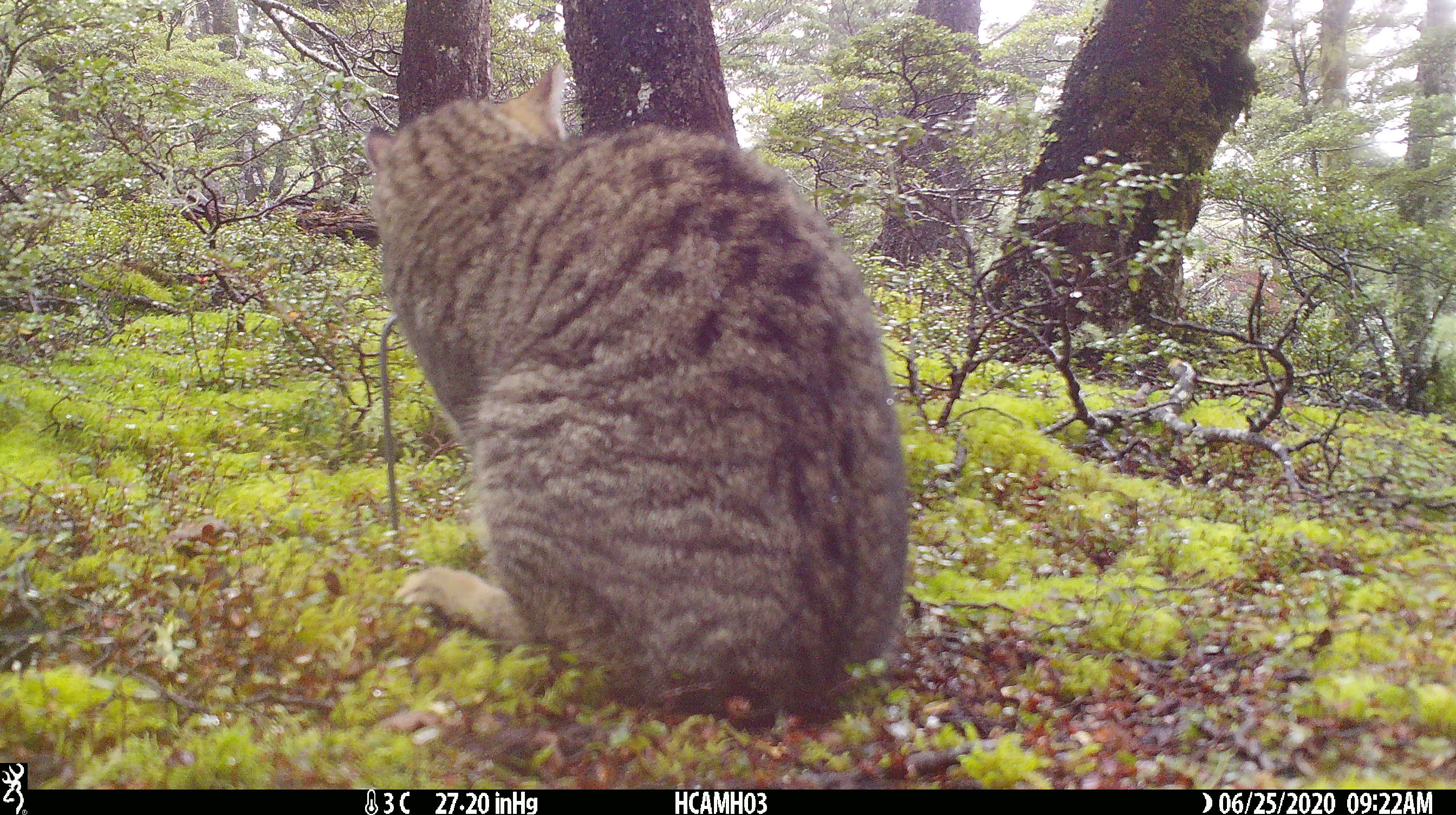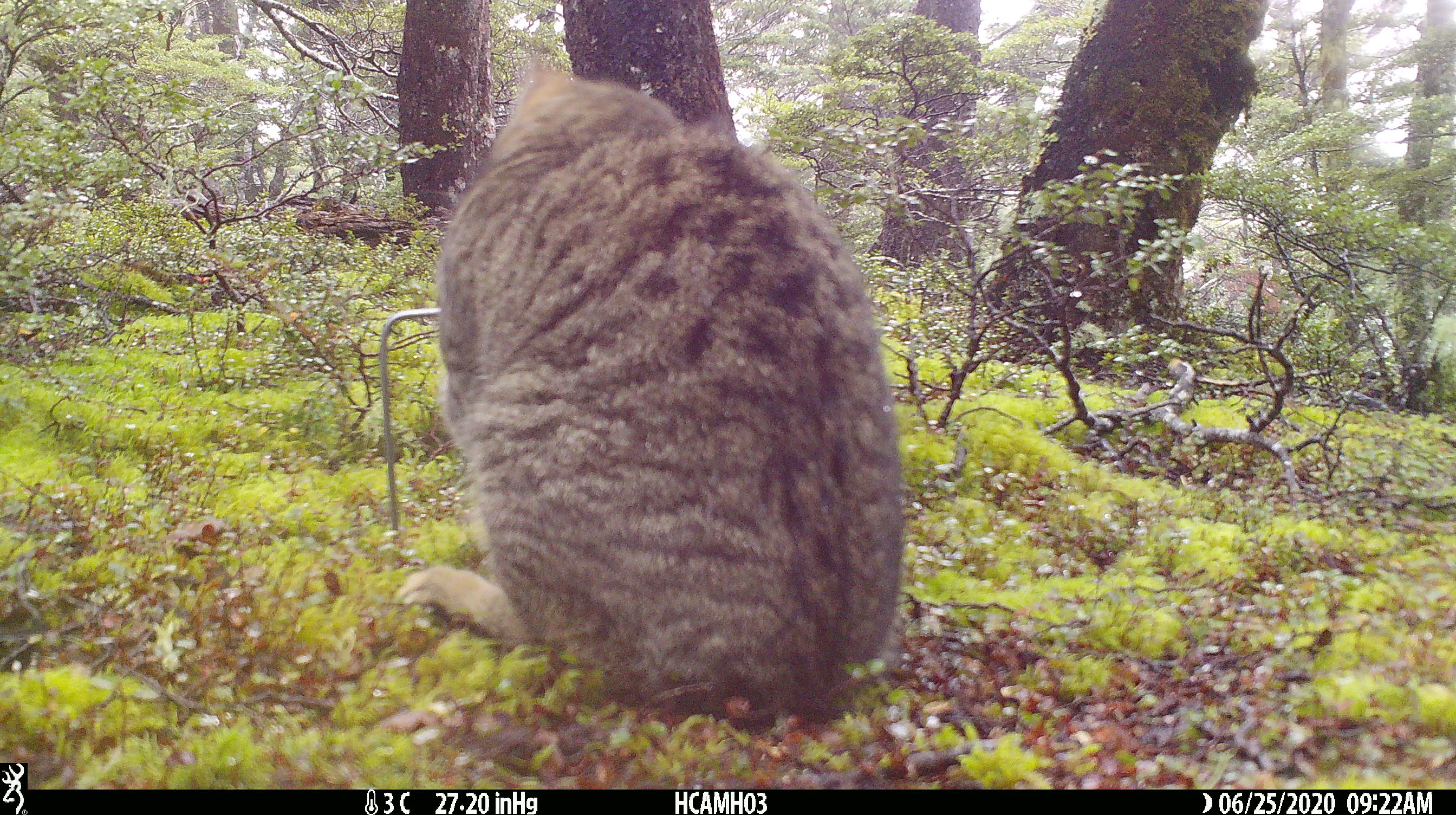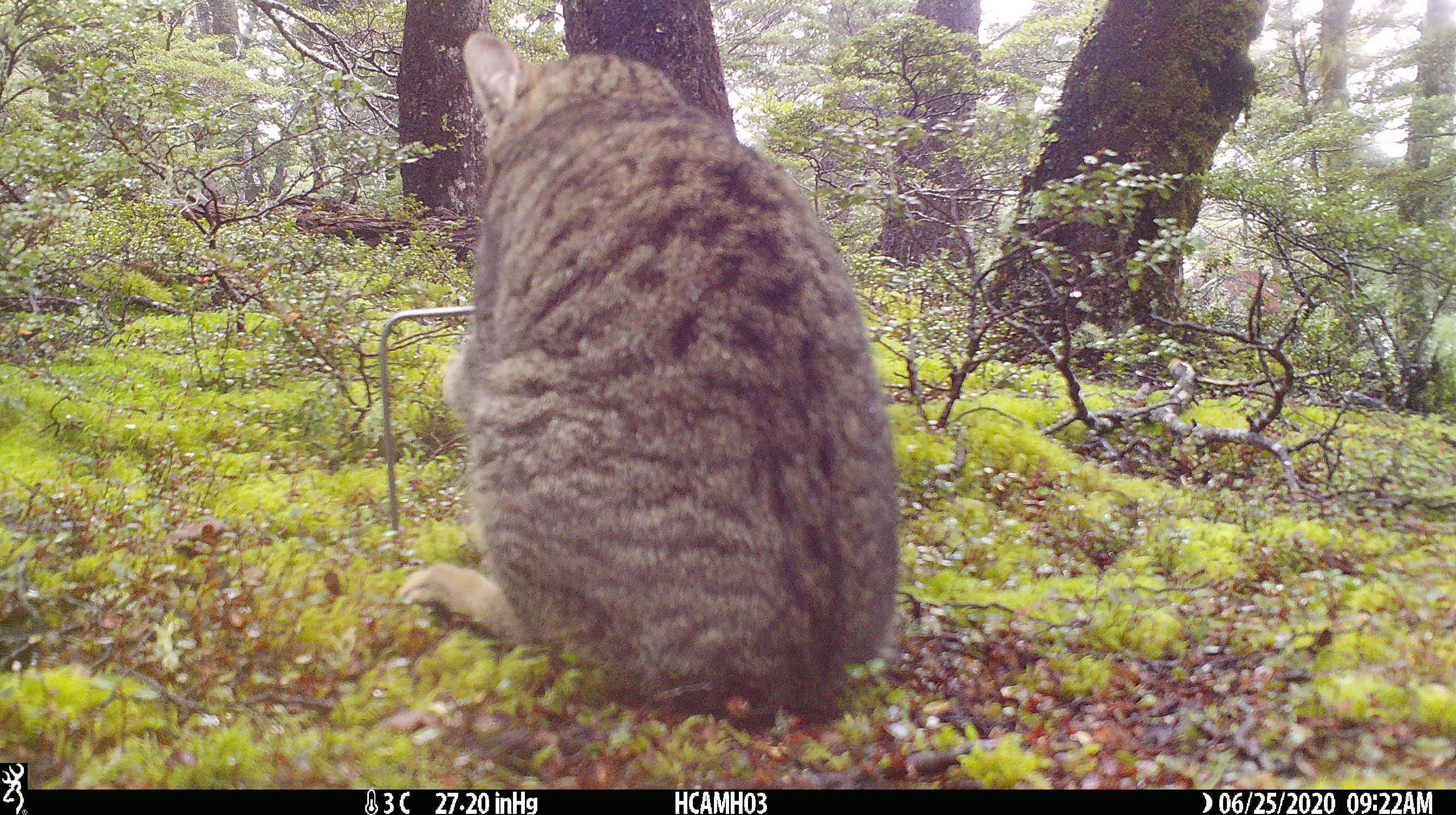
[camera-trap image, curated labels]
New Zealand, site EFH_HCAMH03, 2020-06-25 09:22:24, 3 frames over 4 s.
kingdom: Animalia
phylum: Chordata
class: Mammalia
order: Carnivora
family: Felidae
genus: Felis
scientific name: Felis catus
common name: domestic cat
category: cat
Cat (domestic cat) (Felis catus).